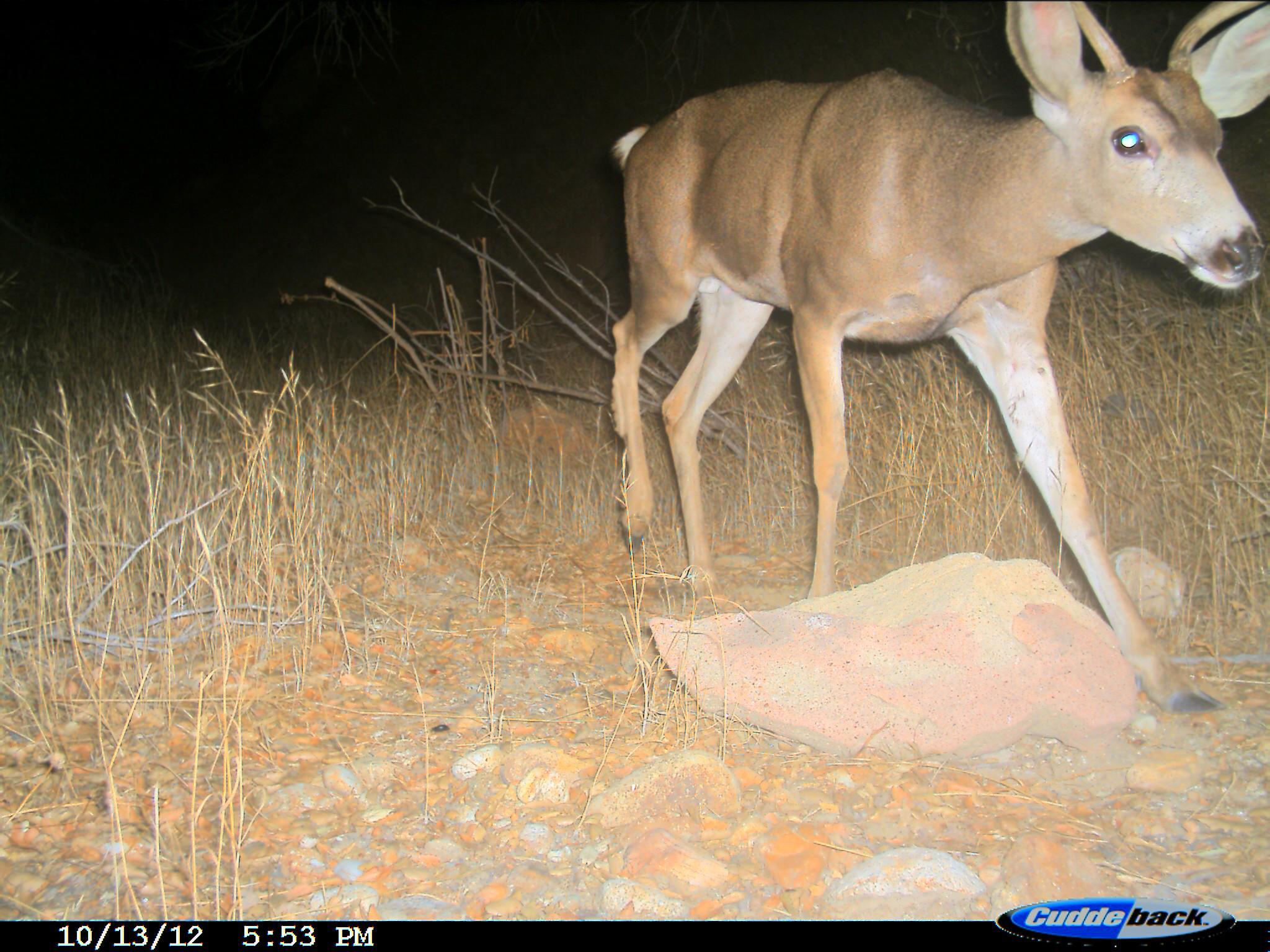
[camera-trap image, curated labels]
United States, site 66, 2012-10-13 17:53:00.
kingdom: Animalia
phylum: Chordata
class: Mammalia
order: Artiodactyla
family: Cervidae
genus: Odocoileus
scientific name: Odocoileus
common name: deer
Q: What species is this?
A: Deer (Odocoileus).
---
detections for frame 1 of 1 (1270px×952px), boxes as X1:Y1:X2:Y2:
deer: 608:0:1269:717